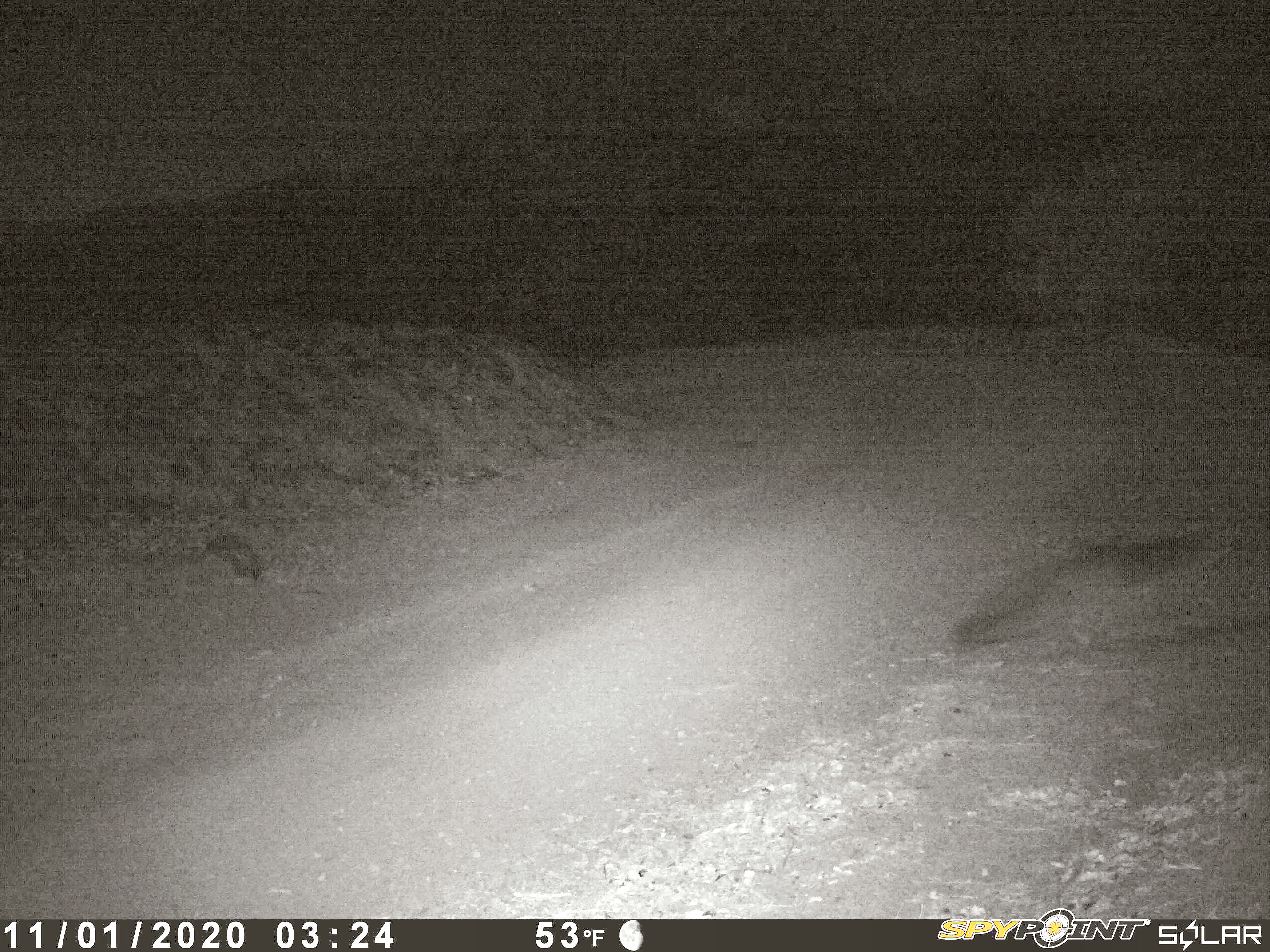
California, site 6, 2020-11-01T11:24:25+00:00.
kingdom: Animalia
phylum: Chordata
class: Mammalia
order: Carnivora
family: Canidae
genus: Urocyon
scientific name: Urocyon cinereoargenteus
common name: gray fox